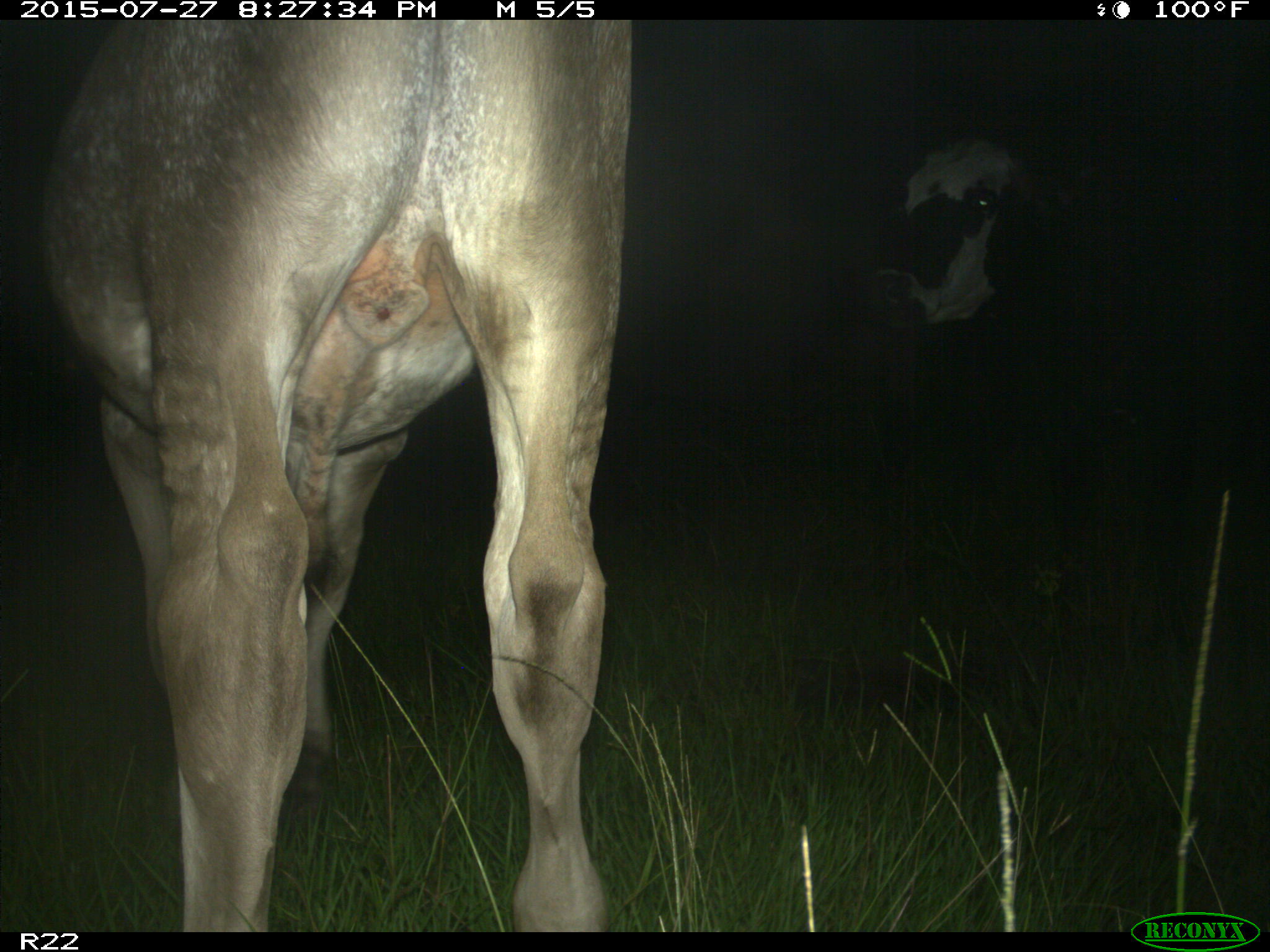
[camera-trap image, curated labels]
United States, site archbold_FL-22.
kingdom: Animalia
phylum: Chordata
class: Mammalia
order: Artiodactyla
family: Bovidae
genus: Bos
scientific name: Bos taurus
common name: domestic cow